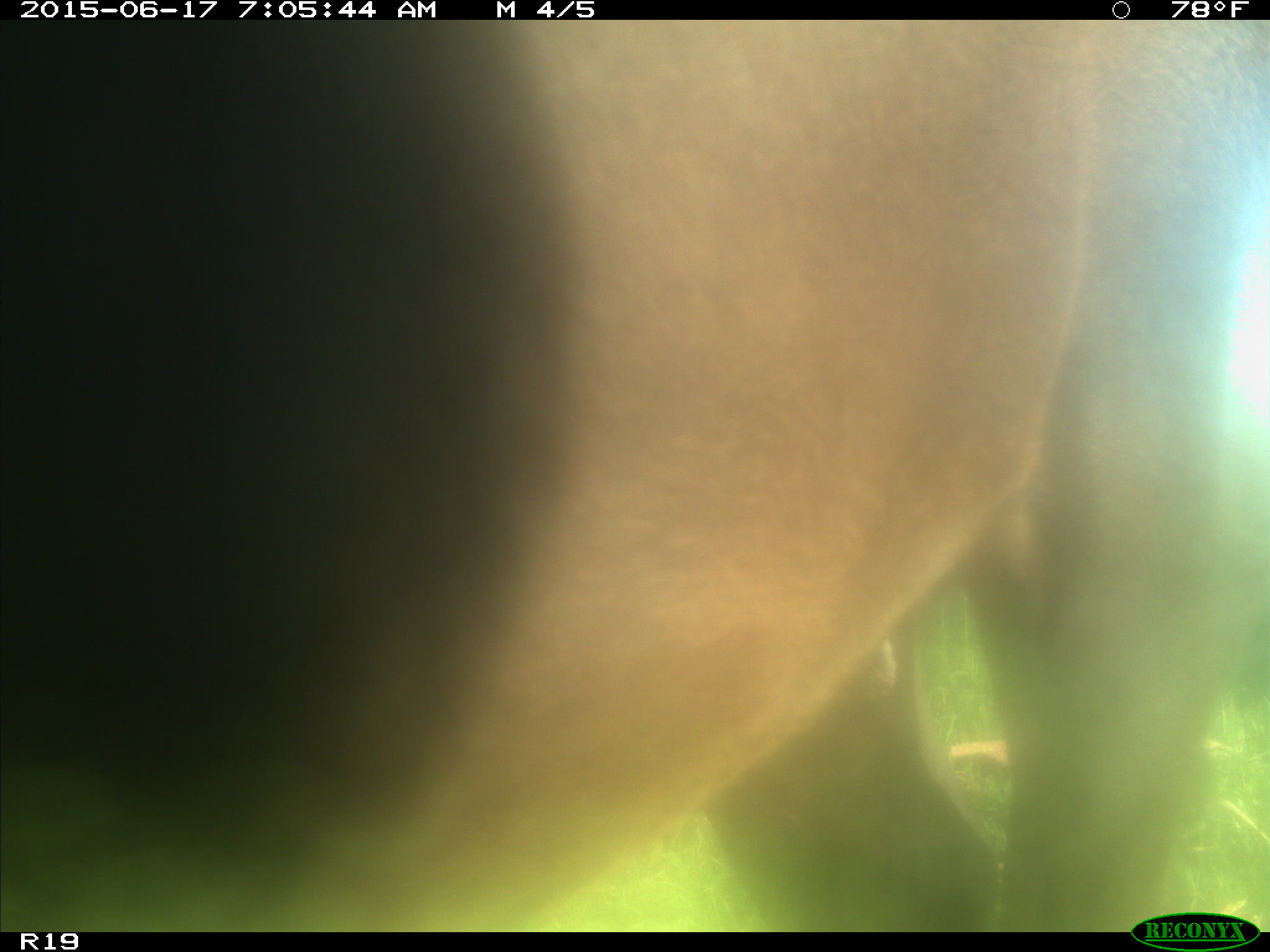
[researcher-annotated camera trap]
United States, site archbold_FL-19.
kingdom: Animalia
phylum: Chordata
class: Mammalia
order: Artiodactyla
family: Bovidae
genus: Bos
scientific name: Bos taurus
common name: domestic cow